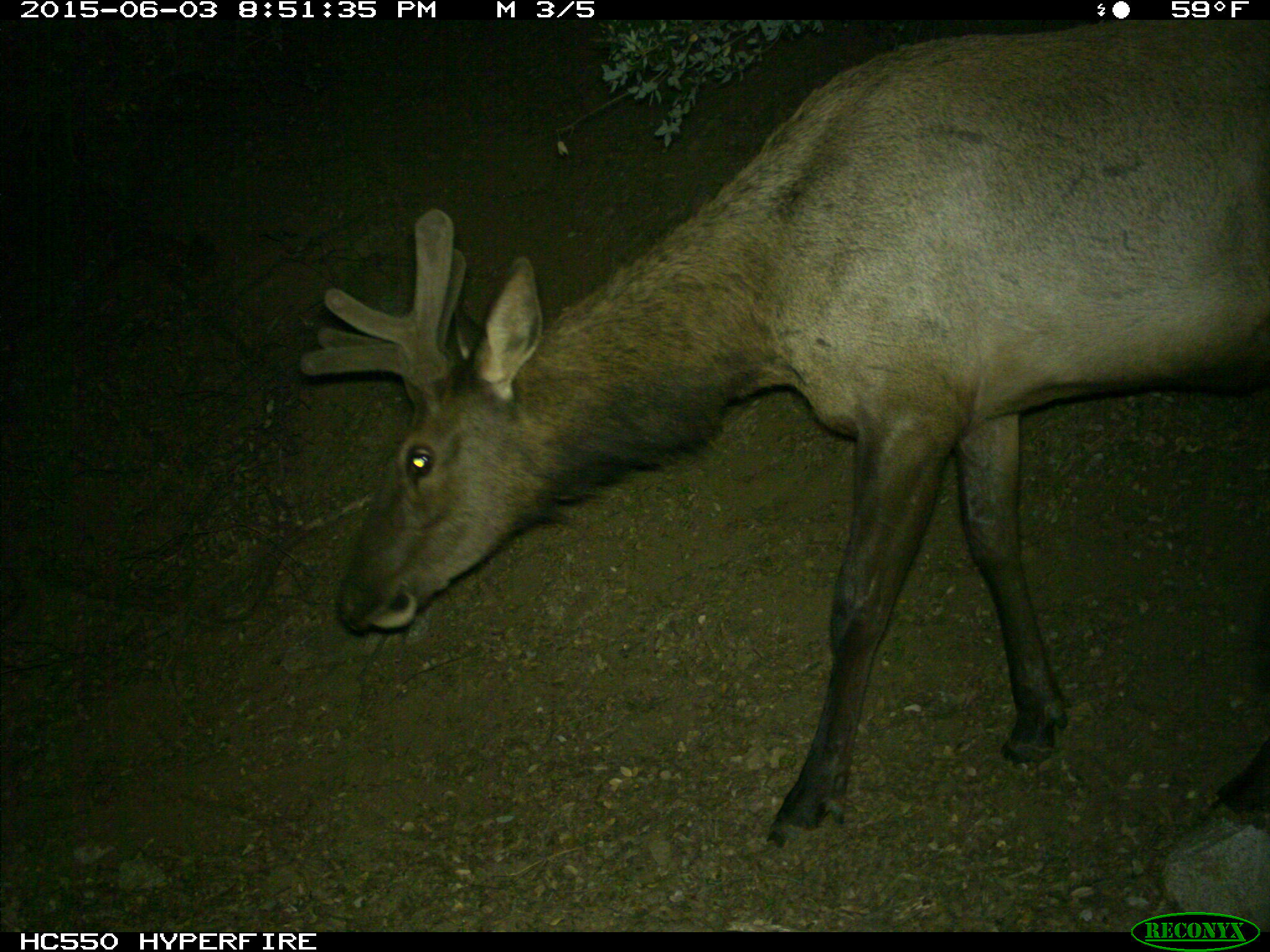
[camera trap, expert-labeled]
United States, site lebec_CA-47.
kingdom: Animalia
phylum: Chordata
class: Mammalia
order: Artiodactyla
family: Cervidae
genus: Cervus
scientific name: Cervus canadensis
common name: elk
Cervus canadensis (elk).